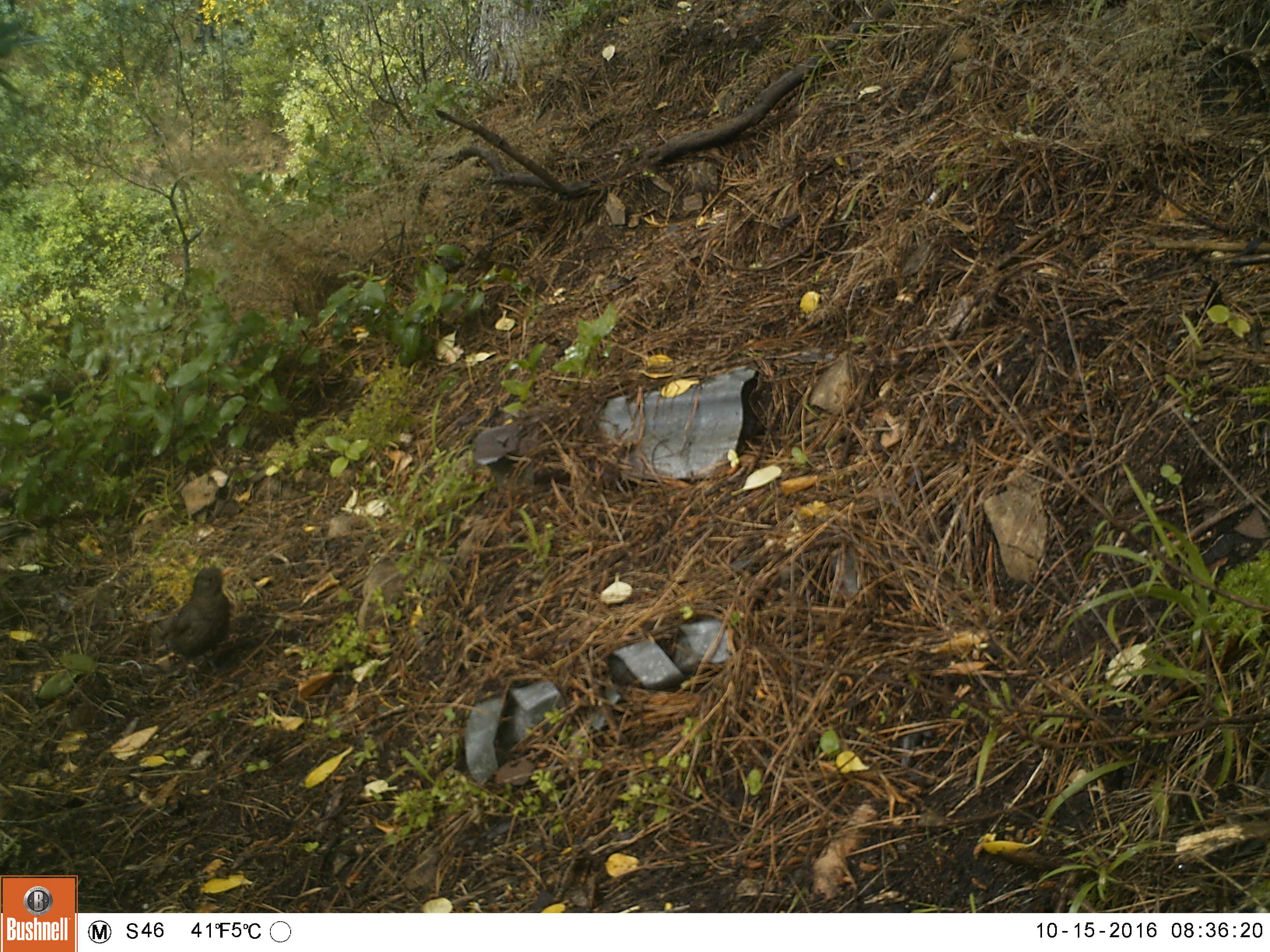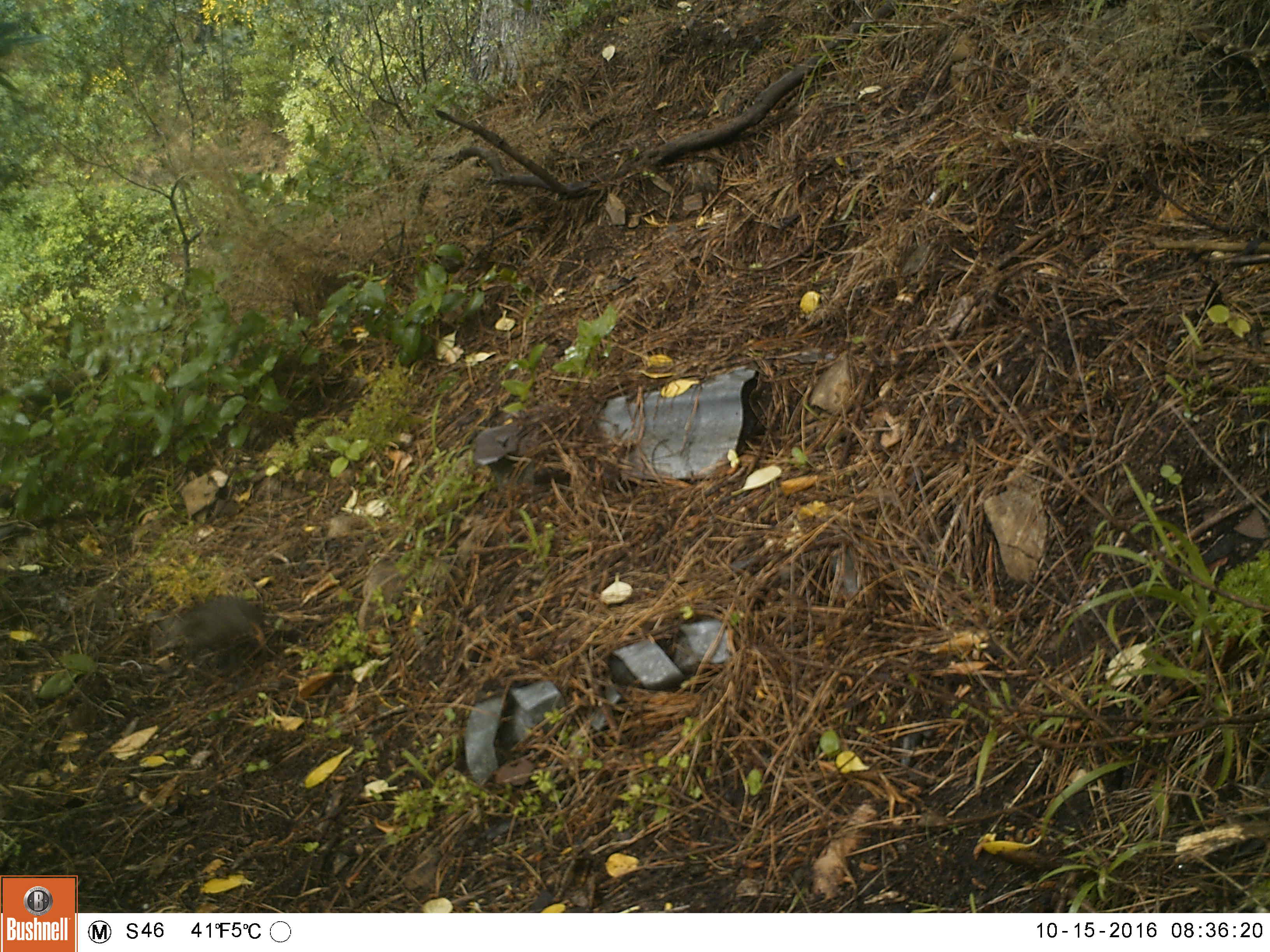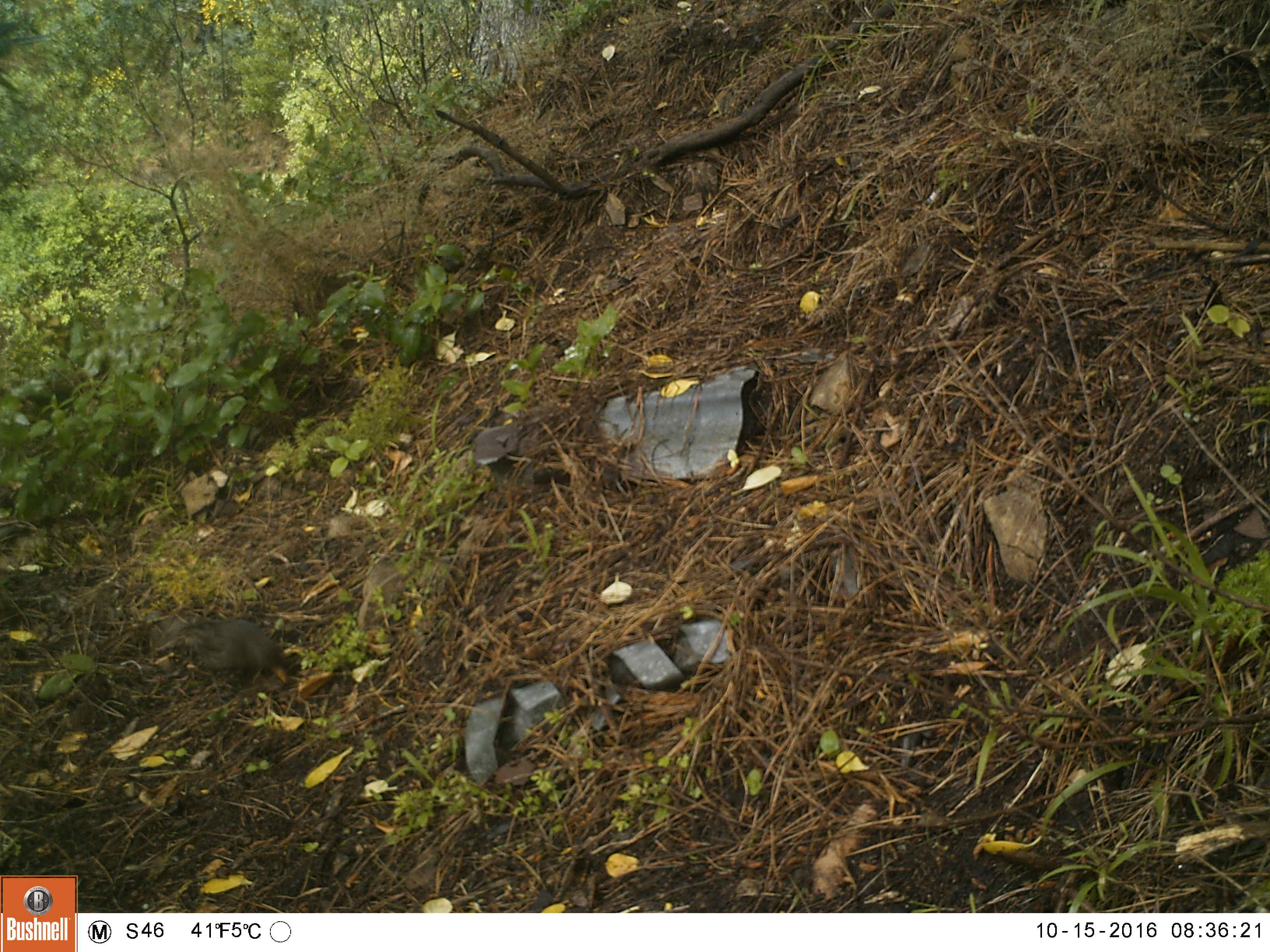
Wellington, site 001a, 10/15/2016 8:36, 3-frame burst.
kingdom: Animalia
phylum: Chordata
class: Aves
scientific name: Aves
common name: bird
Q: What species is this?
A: Bird (Aves).